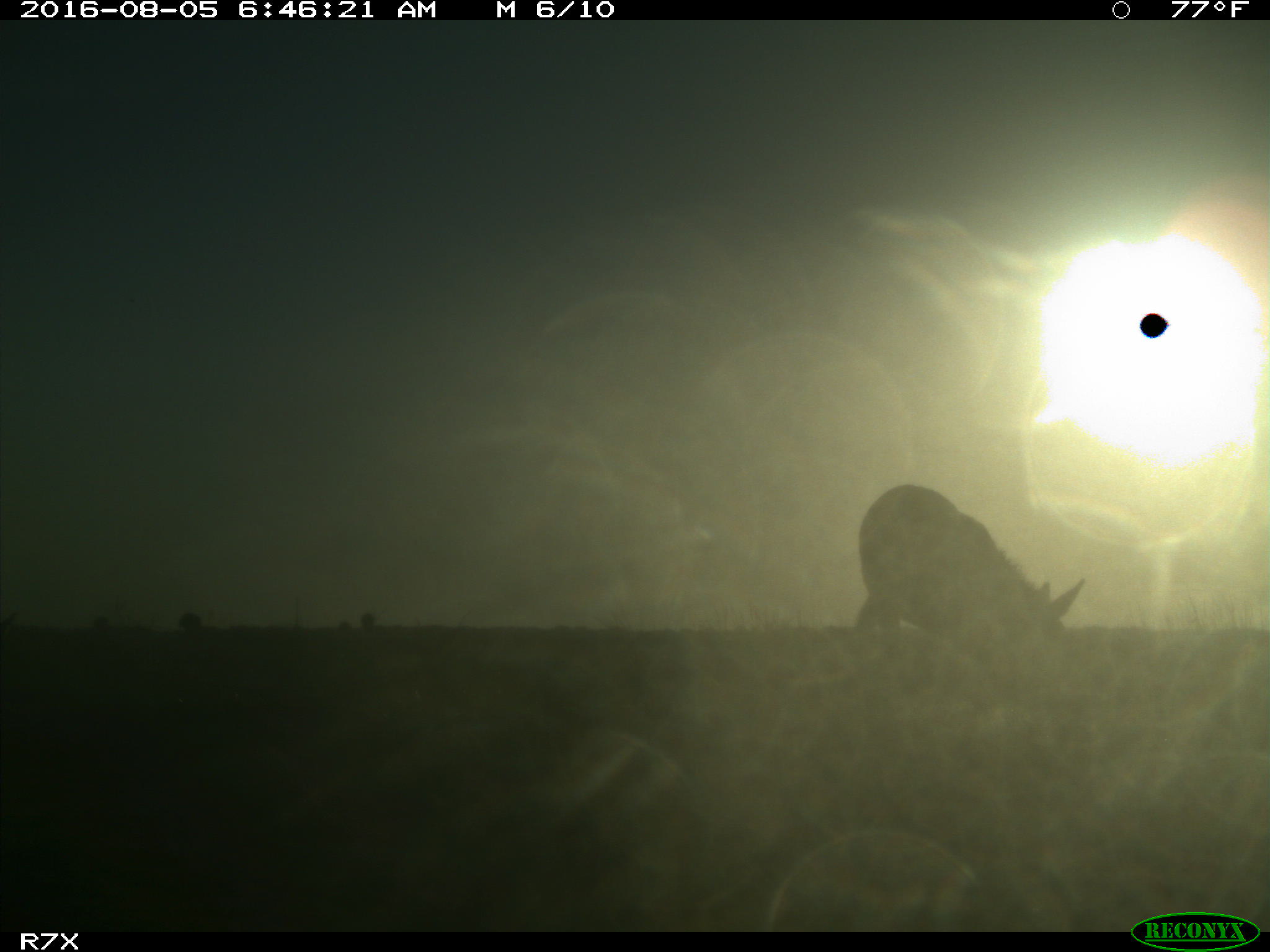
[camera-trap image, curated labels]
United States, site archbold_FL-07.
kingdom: Animalia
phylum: Chordata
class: Mammalia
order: Perissodactyla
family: Equidae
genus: Equus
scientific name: Equus africanus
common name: african wild ass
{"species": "Equus africanus (african wild ass)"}